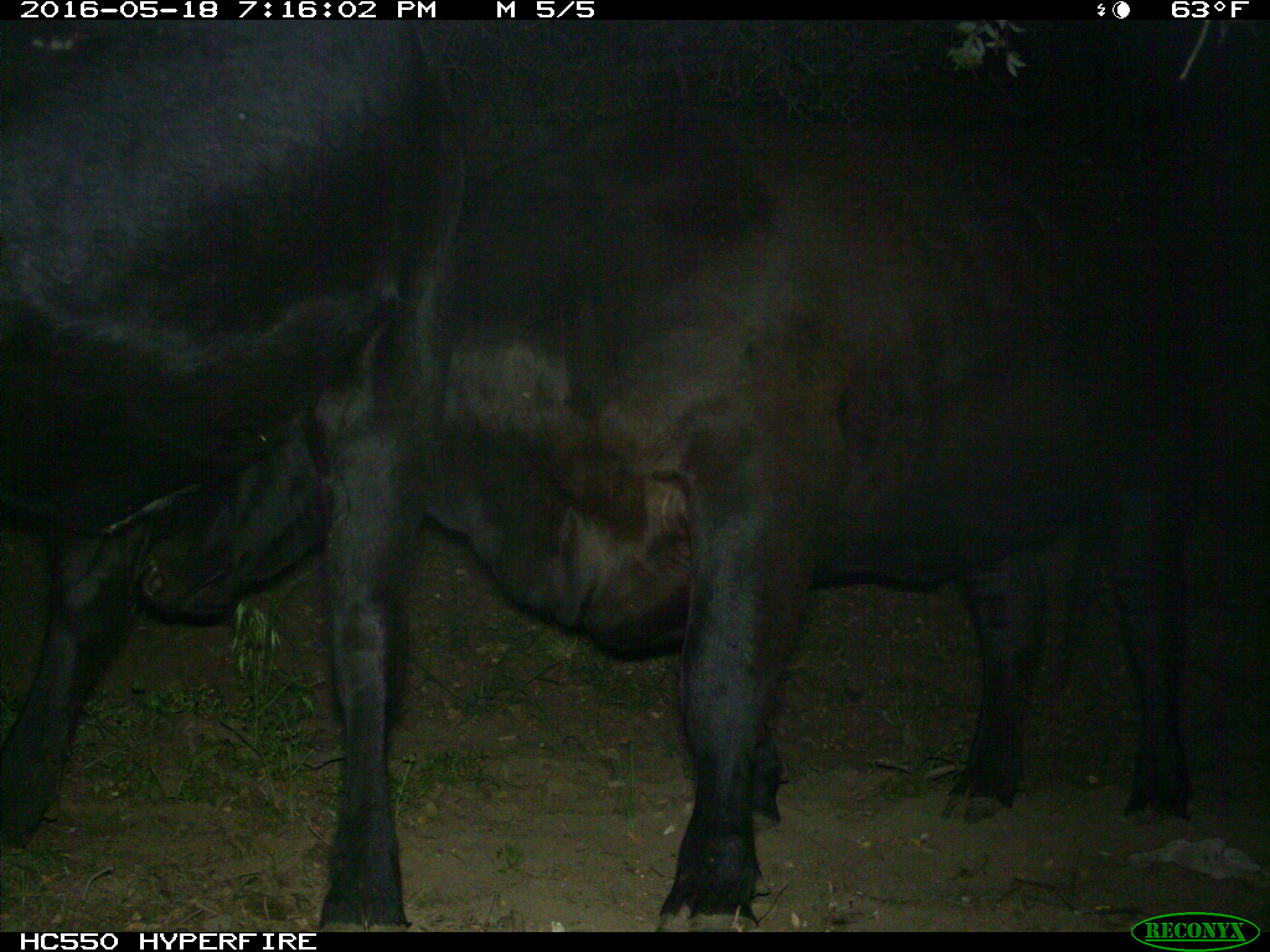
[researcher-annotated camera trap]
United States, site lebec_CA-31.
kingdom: Animalia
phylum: Chordata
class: Mammalia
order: Artiodactyla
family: Bovidae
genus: Bos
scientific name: Bos taurus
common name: domestic cow